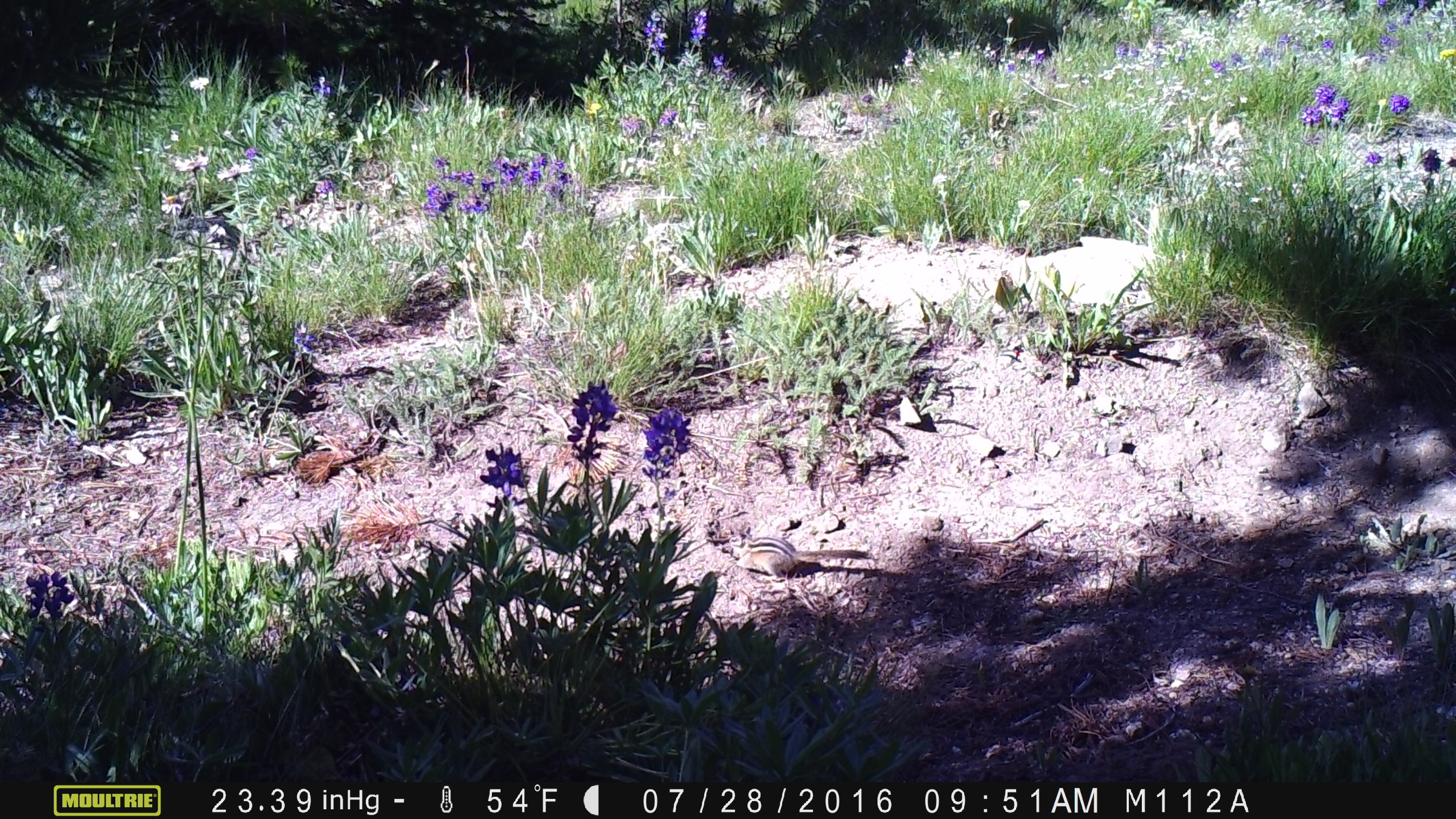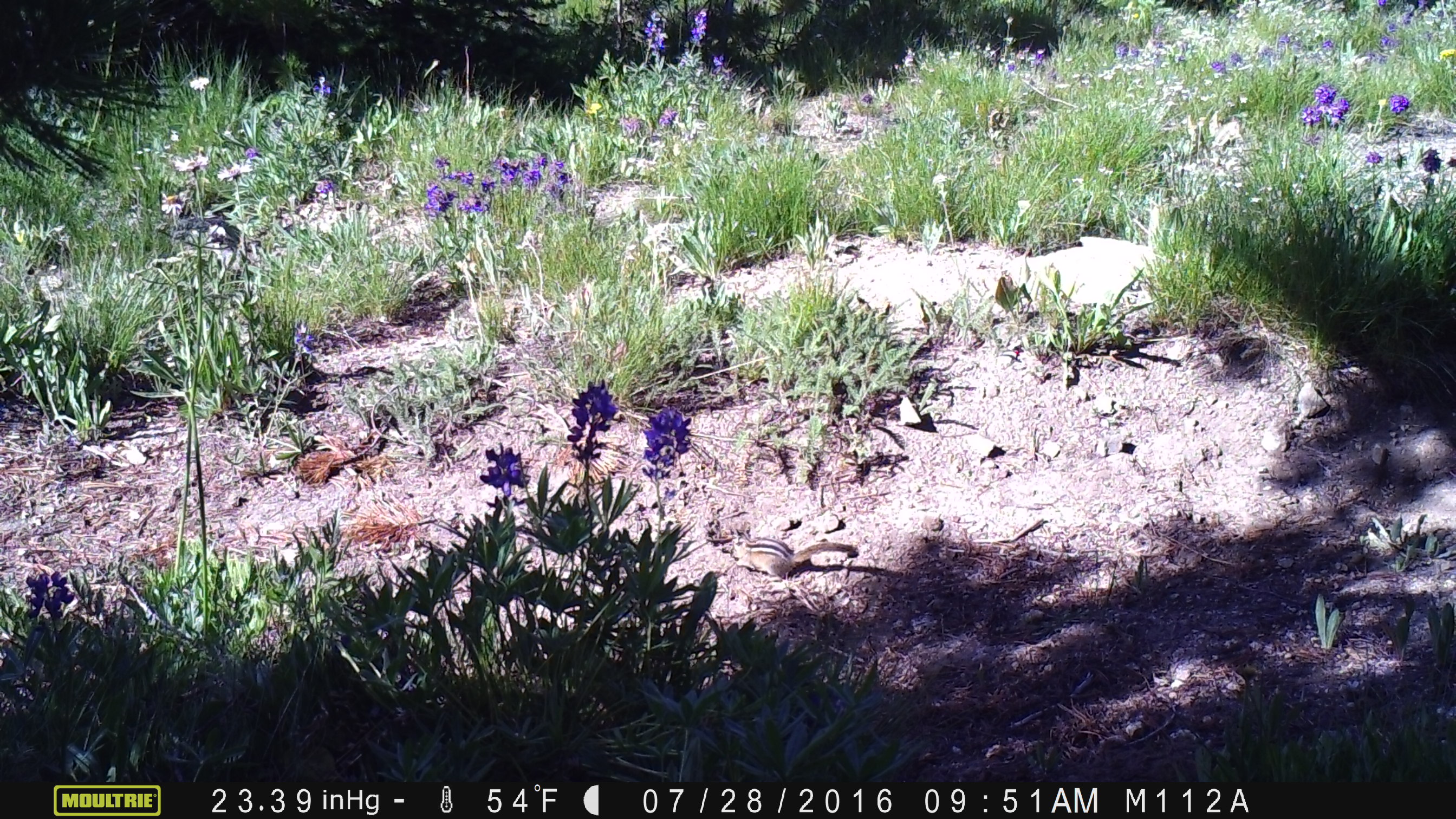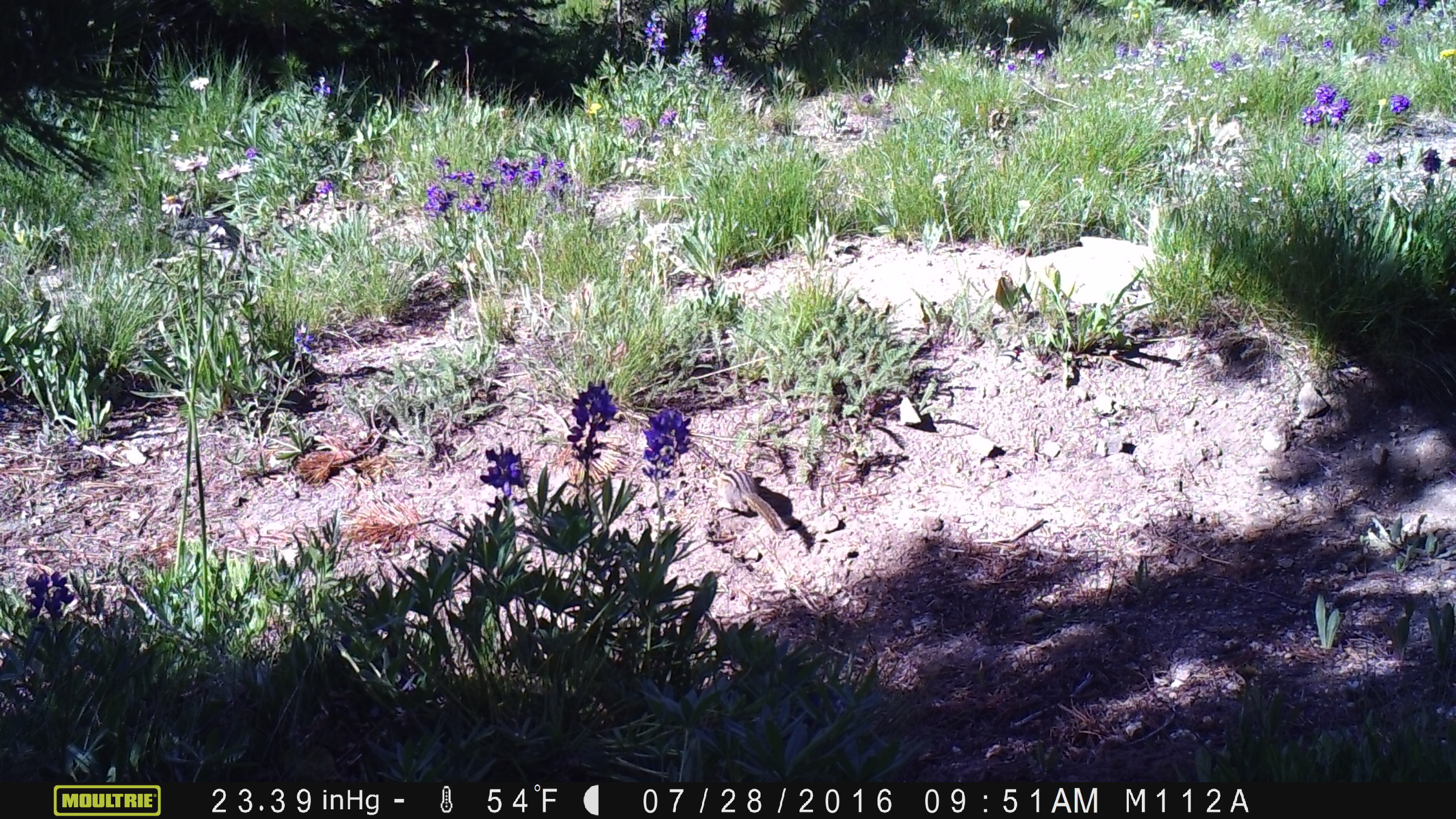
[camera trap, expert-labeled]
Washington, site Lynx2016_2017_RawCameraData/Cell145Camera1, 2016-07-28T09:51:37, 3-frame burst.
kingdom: Animalia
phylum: Chordata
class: Mammalia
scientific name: Mammalia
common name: small mammal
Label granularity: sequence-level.